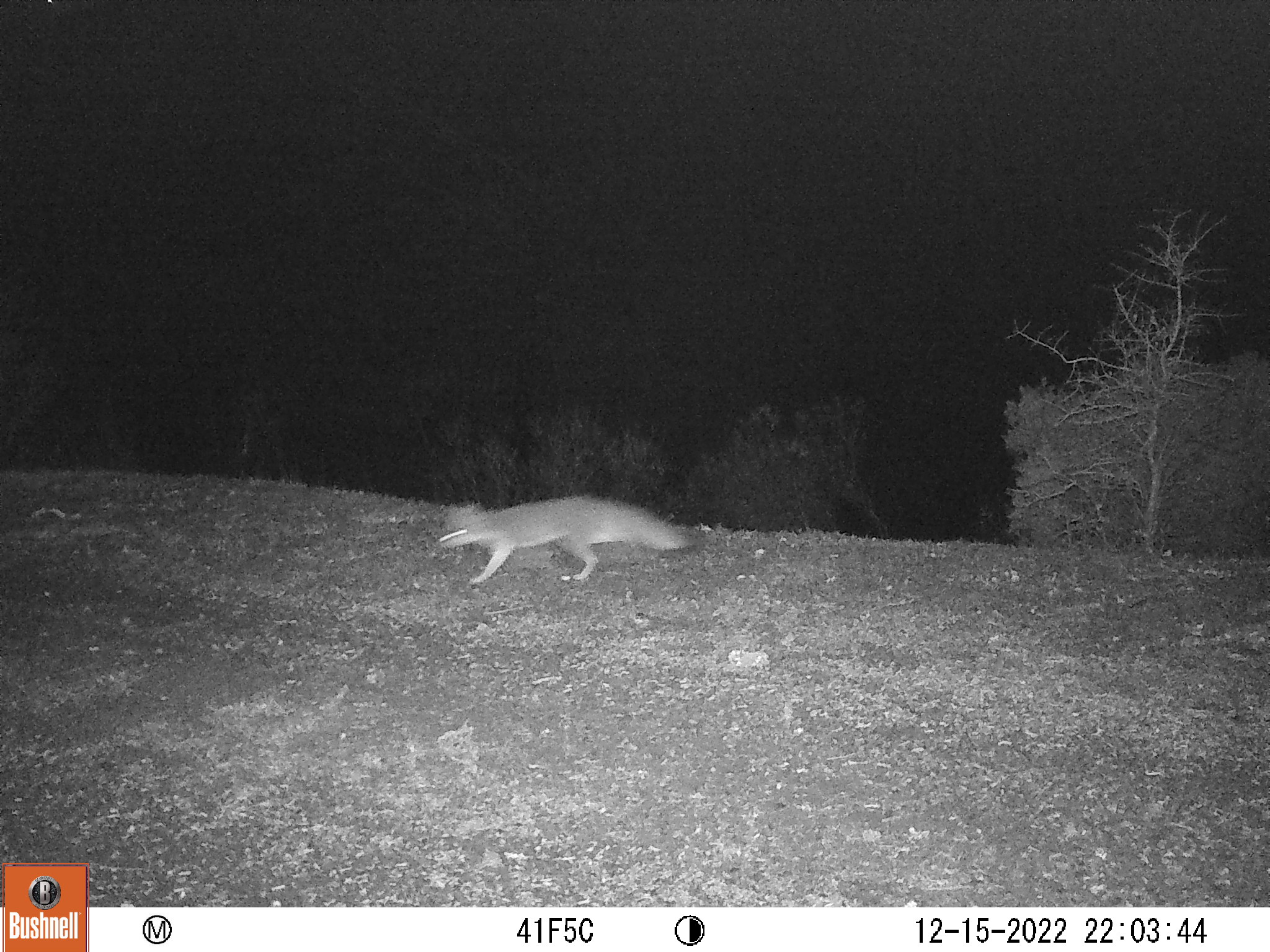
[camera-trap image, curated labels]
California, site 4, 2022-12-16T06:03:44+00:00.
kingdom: Animalia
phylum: Chordata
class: Mammalia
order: Carnivora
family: Canidae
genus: Urocyon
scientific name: Urocyon cinereoargenteus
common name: gray fox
Gray fox (Urocyon cinereoargenteus).